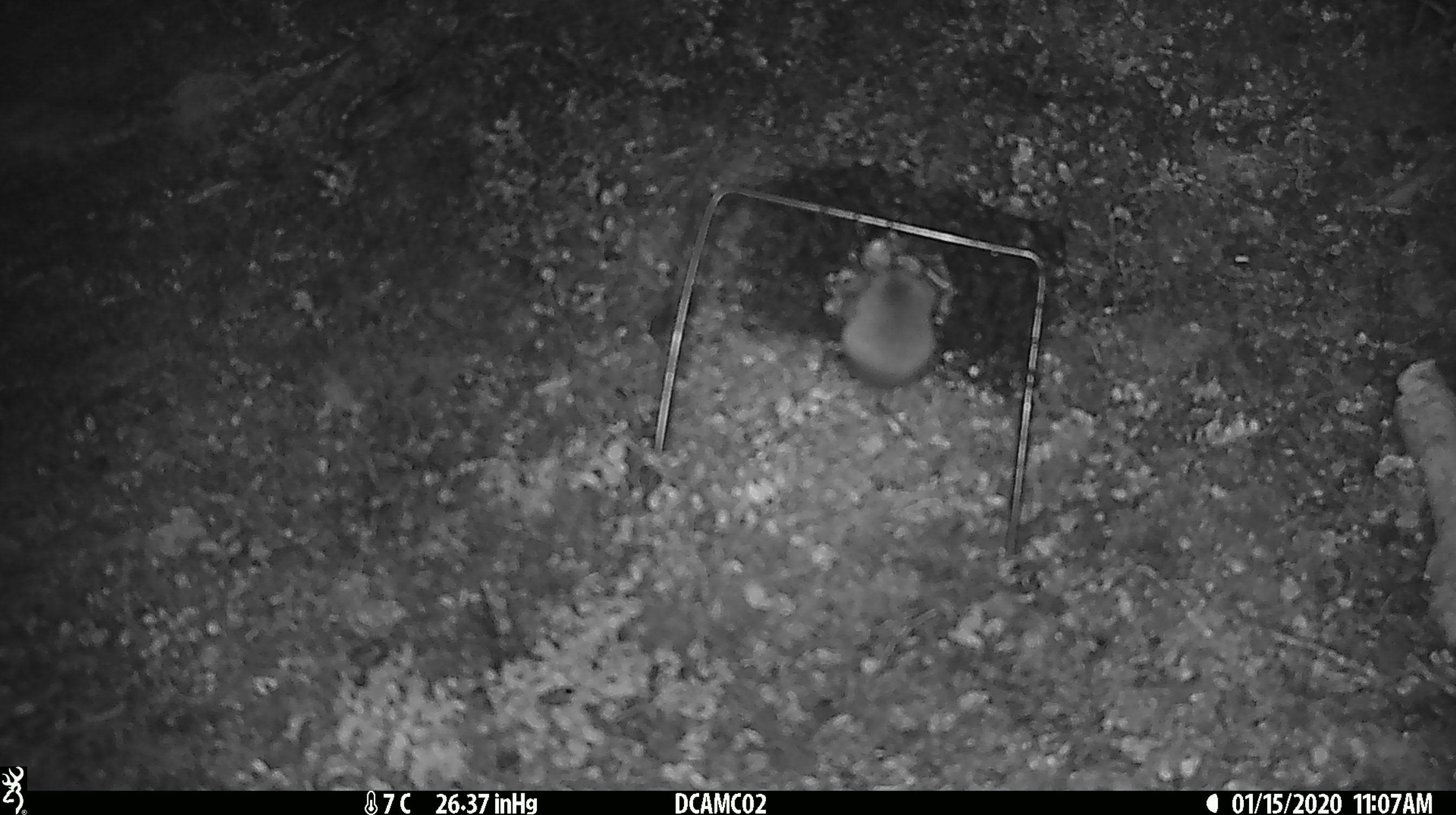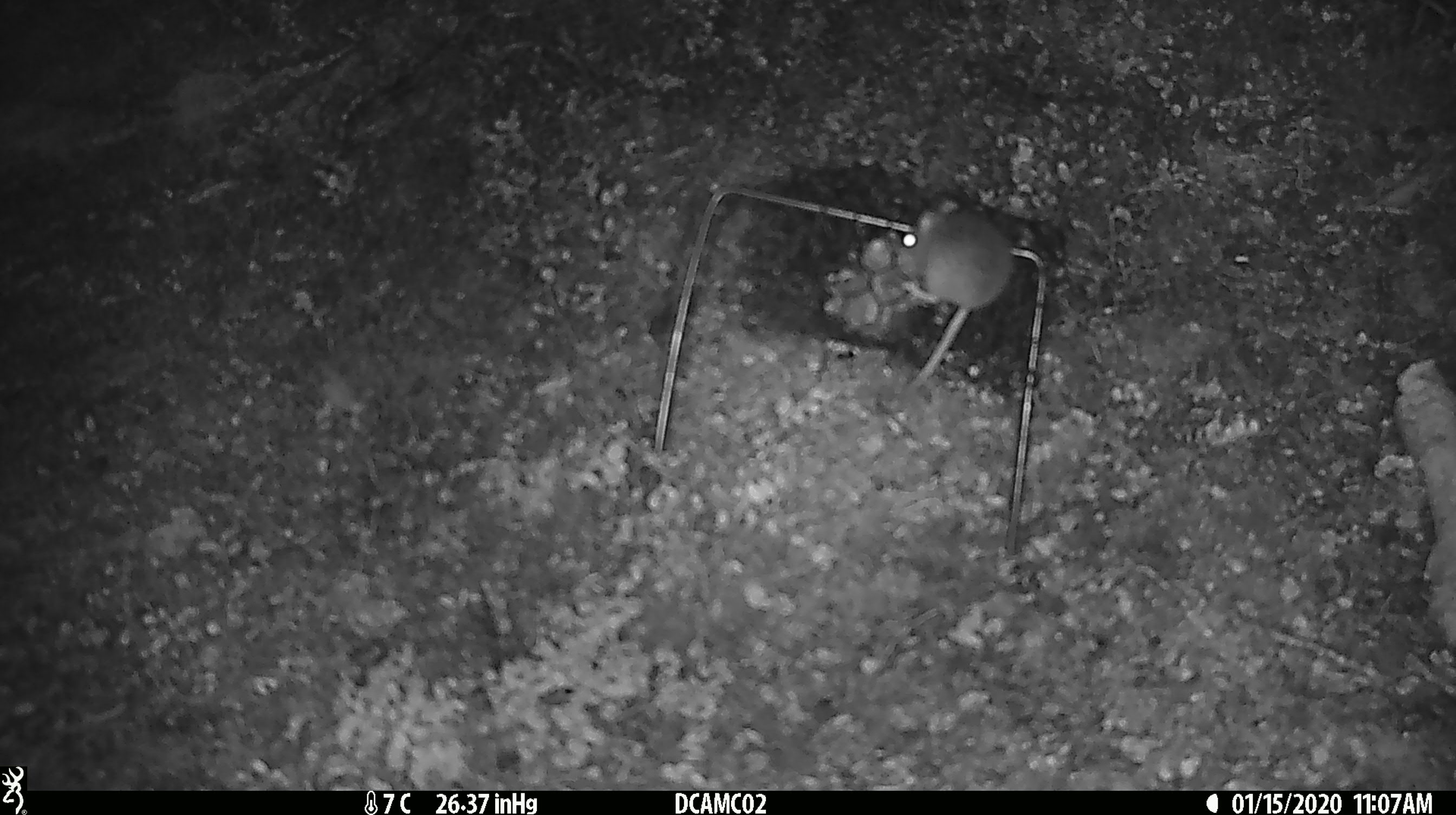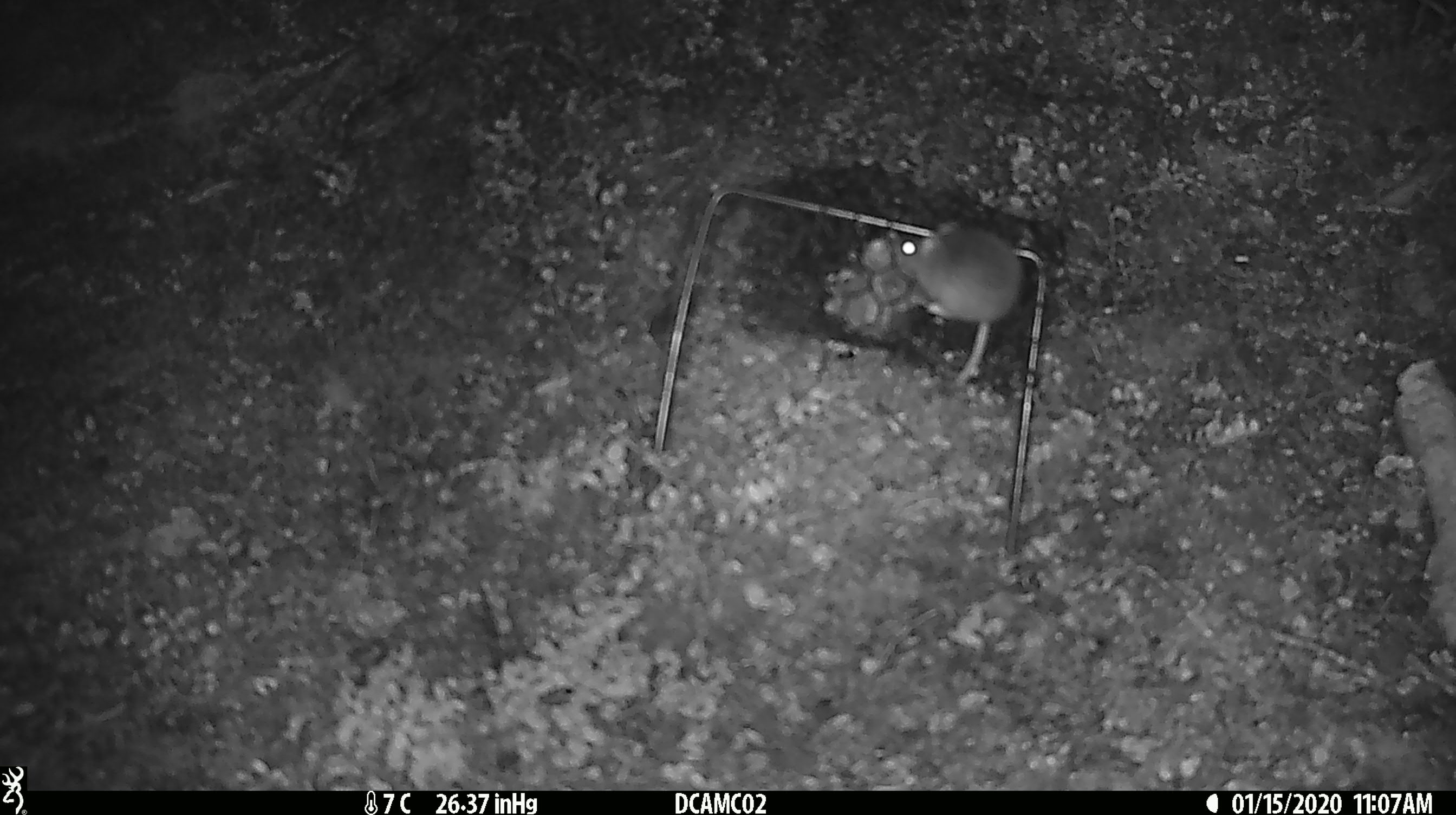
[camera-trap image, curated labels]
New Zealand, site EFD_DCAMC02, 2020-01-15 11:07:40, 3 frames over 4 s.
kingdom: Animalia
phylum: Chordata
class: Mammalia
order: Rodentia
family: Muridae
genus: Mus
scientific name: Mus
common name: mouse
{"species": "mouse (Mus)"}